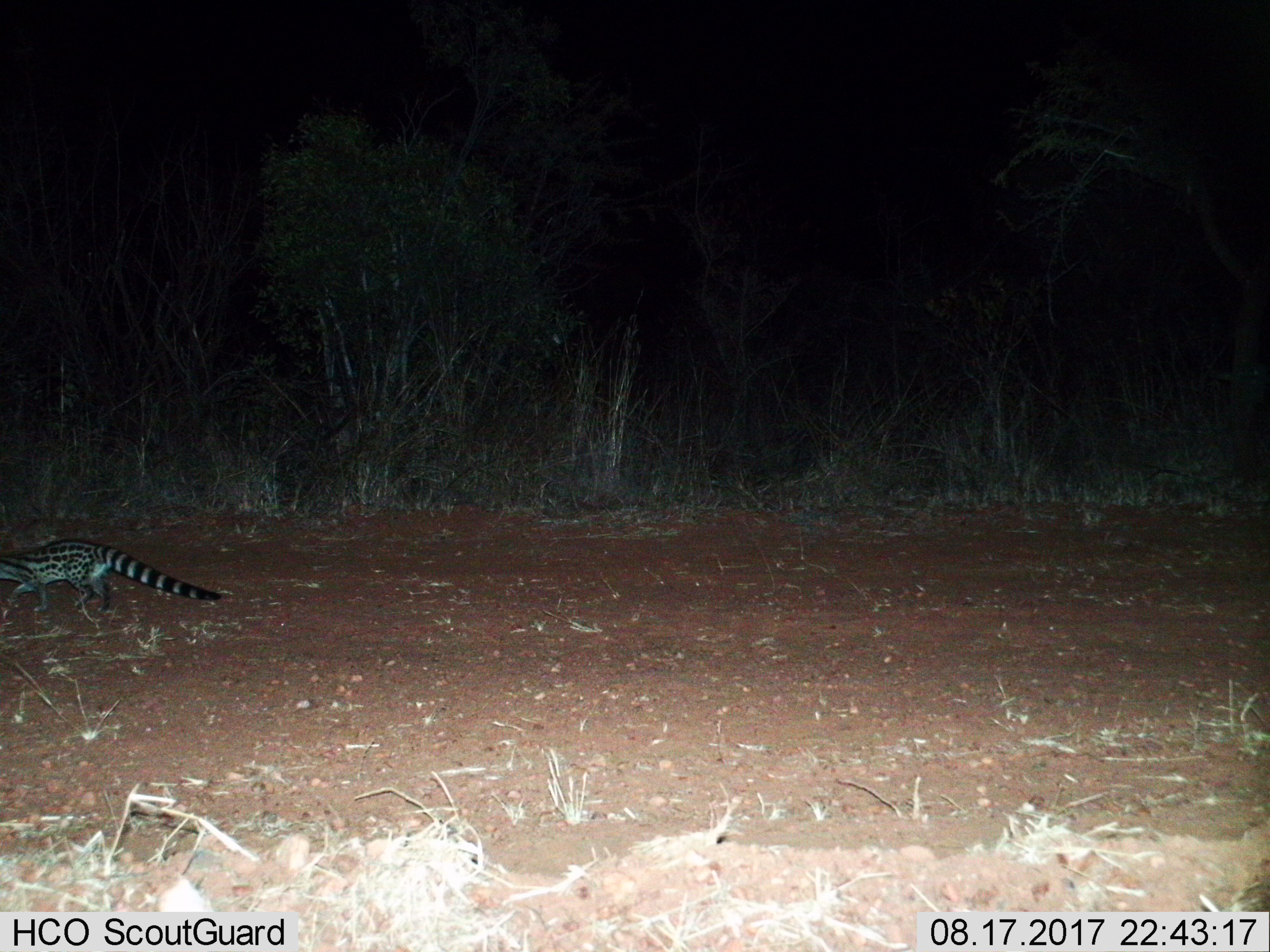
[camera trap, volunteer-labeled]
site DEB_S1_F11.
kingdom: Animalia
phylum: Chordata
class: Mammalia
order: Carnivora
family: Viverridae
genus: Genetta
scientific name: Genetta genetta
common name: small-spotted genet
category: genetcommonsmallspotted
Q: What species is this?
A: Genetcommonsmallspotted (small-spotted genet) (Genetta genetta).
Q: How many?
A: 1.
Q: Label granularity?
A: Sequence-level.